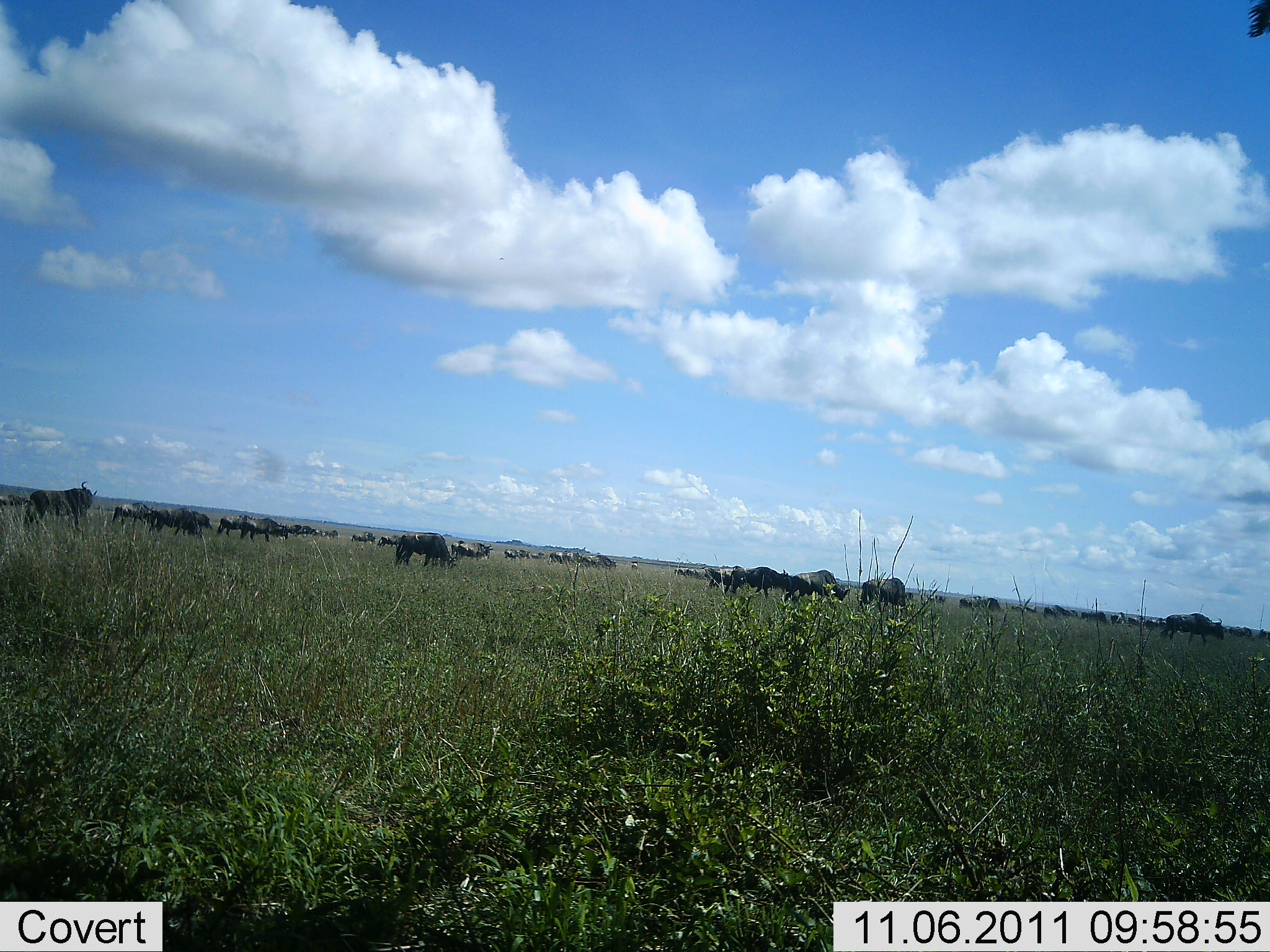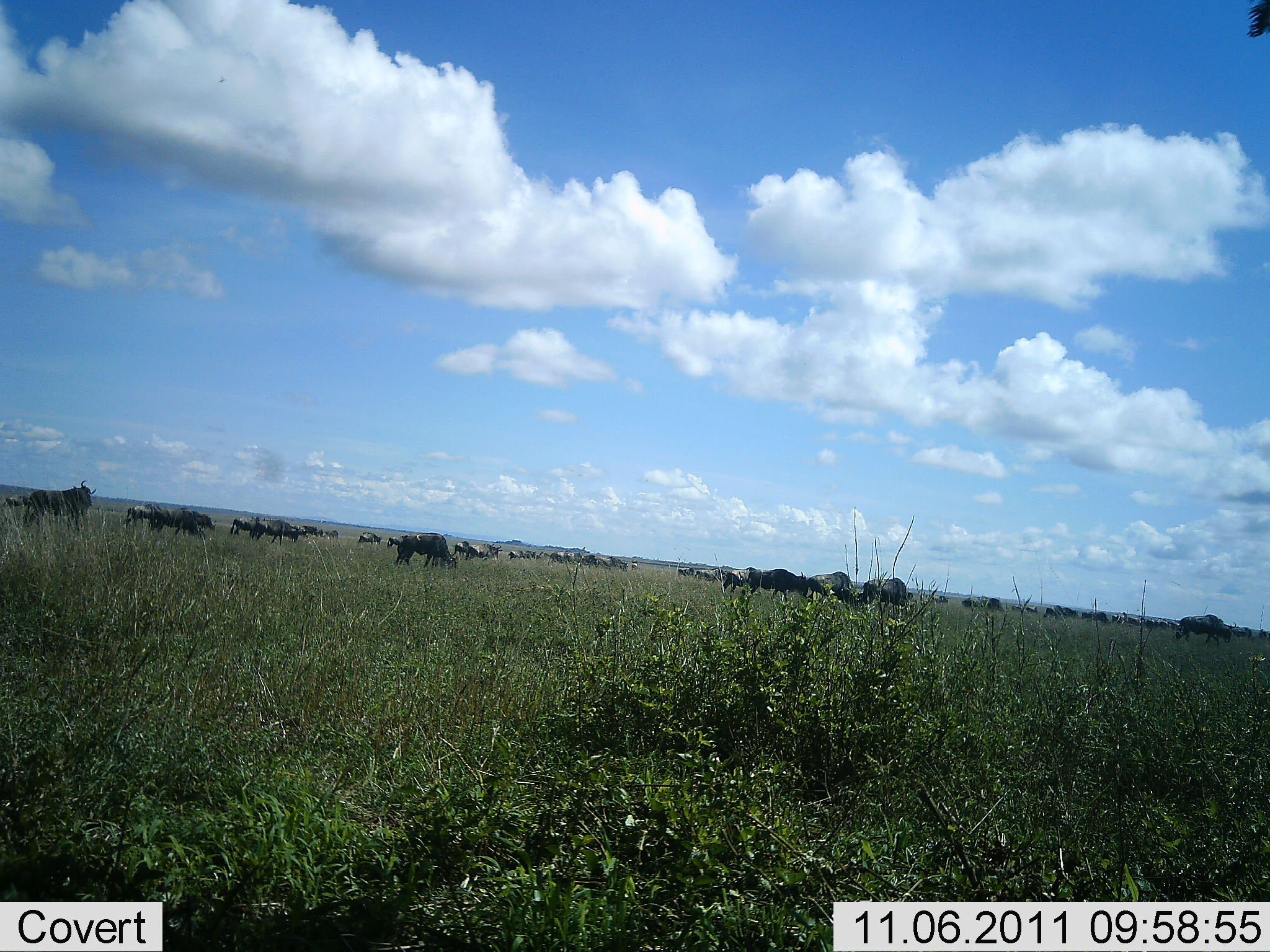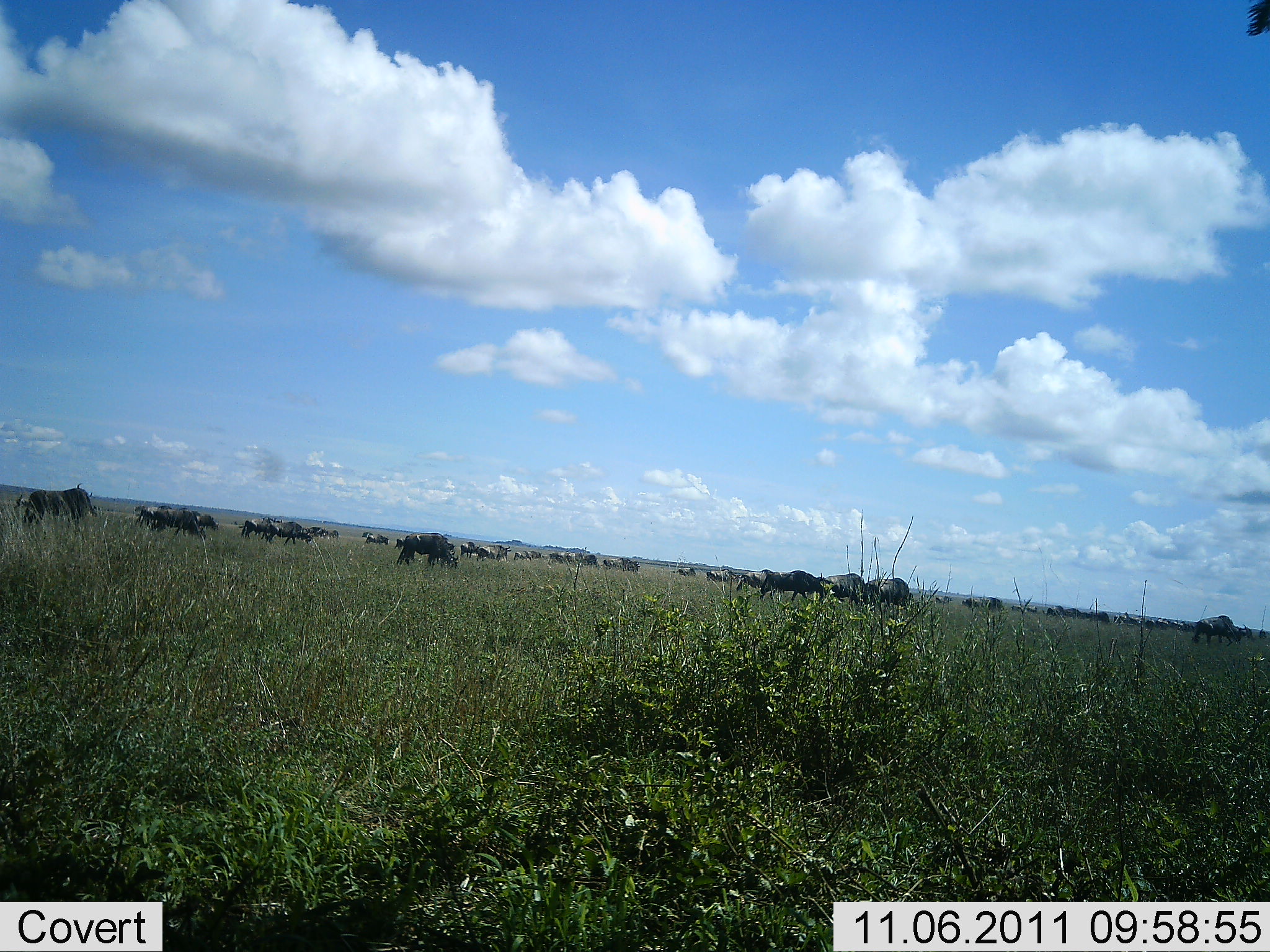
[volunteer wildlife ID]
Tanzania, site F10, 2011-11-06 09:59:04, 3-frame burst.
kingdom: Animalia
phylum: Chordata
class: Mammalia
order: Artiodactyla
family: Bovidae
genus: Connochaetes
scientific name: Connochaetes taurinus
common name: blue wildebeest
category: wildebeest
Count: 11-50.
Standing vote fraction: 20%.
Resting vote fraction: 0%.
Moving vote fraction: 80%.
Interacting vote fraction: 0%.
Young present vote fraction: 0%.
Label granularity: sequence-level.